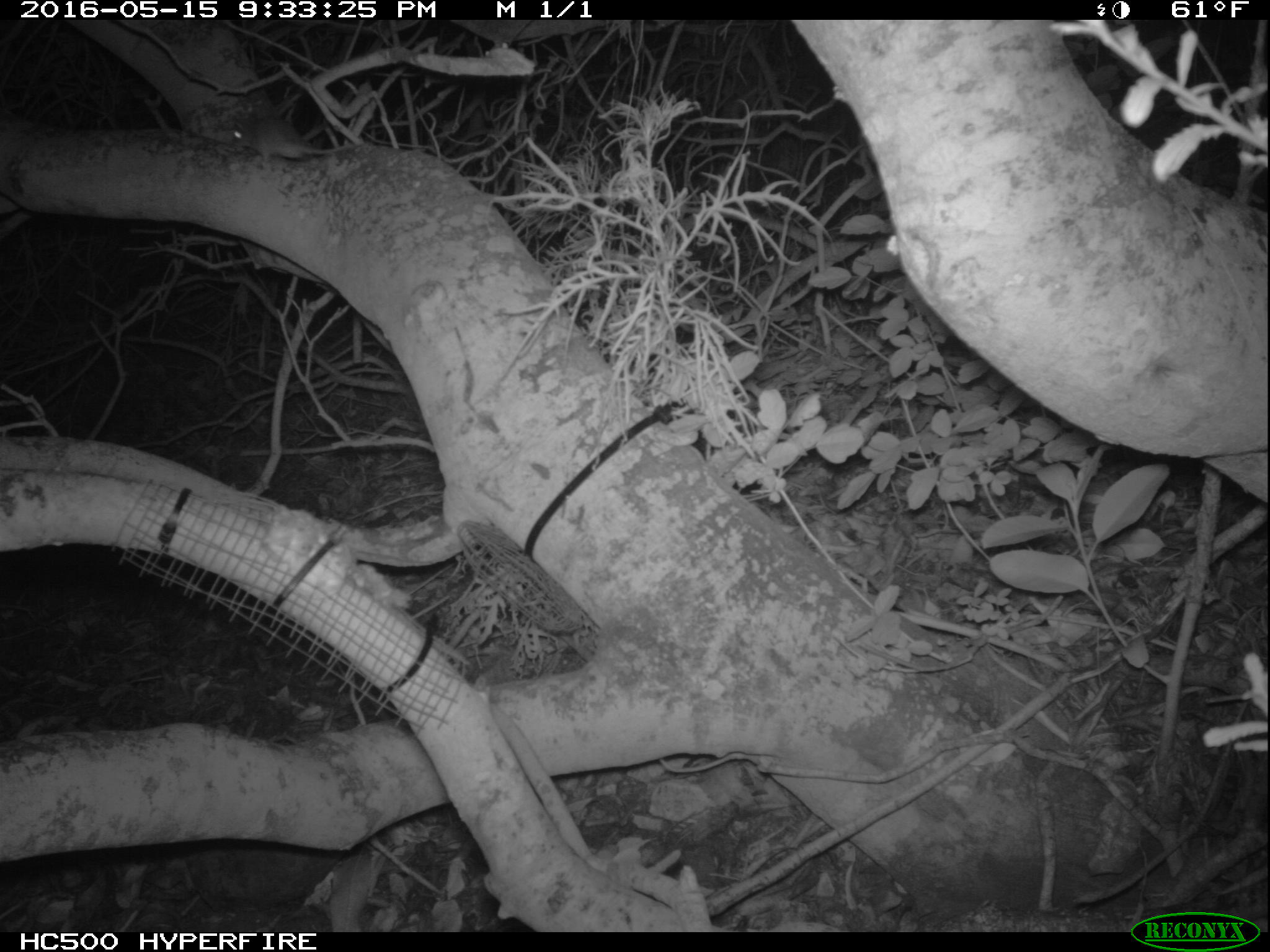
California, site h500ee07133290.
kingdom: Animalia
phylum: Chordata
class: Mammalia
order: Rodentia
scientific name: Rodentia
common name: rodent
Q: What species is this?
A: Rodent (Rodentia).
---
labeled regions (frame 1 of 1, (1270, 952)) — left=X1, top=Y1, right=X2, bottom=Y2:
rodent: left=231, top=118, right=358, bottom=165